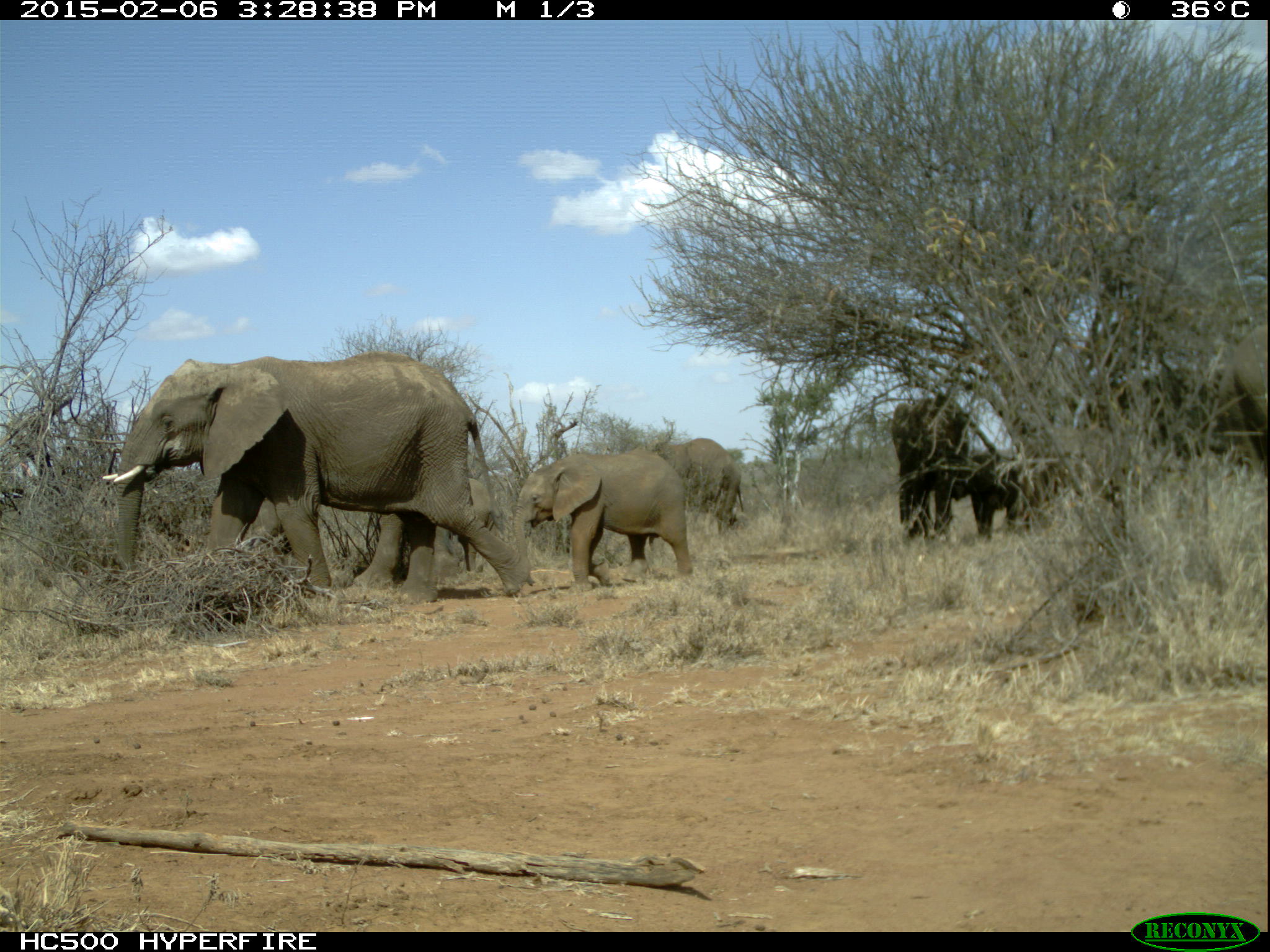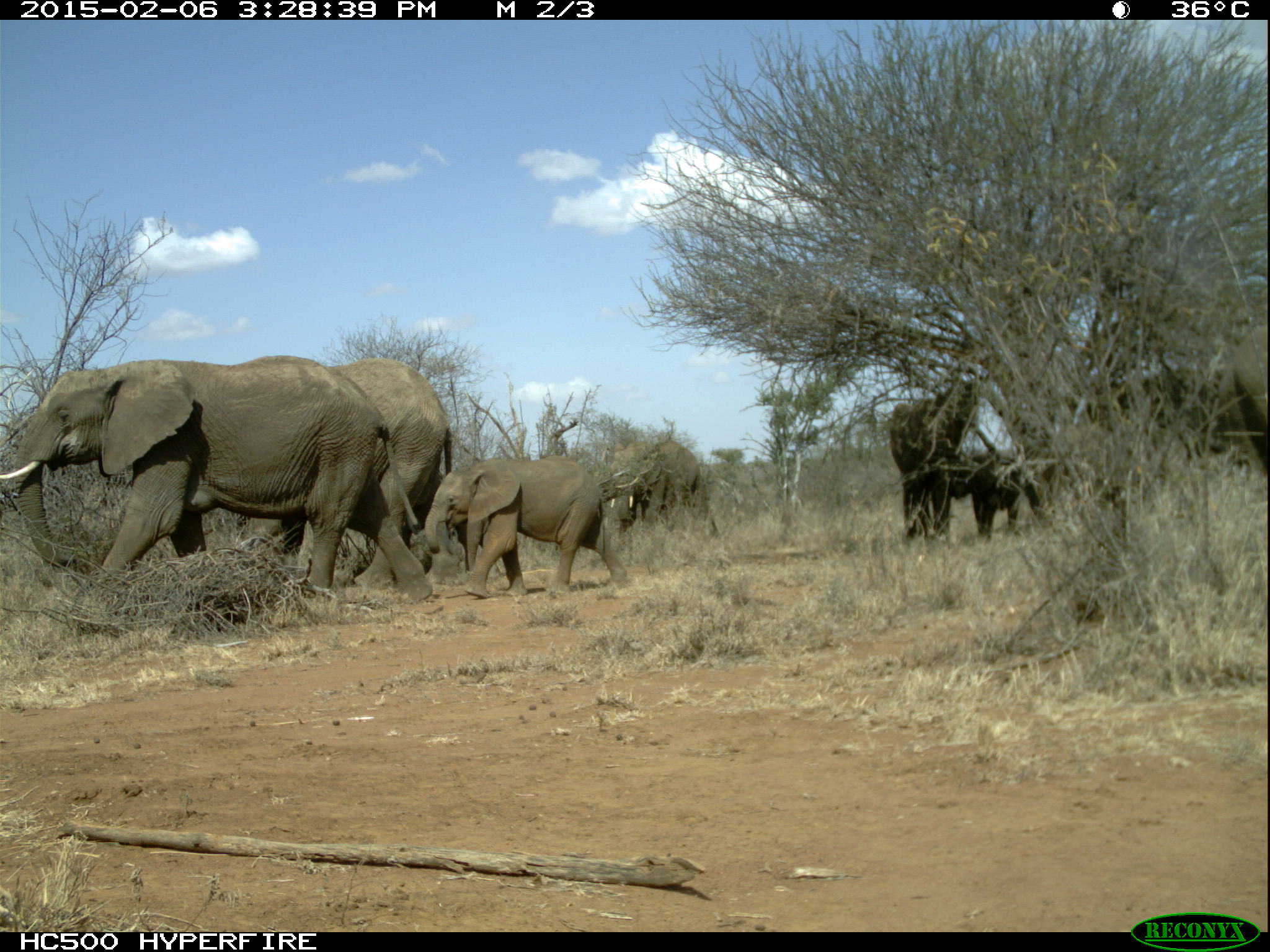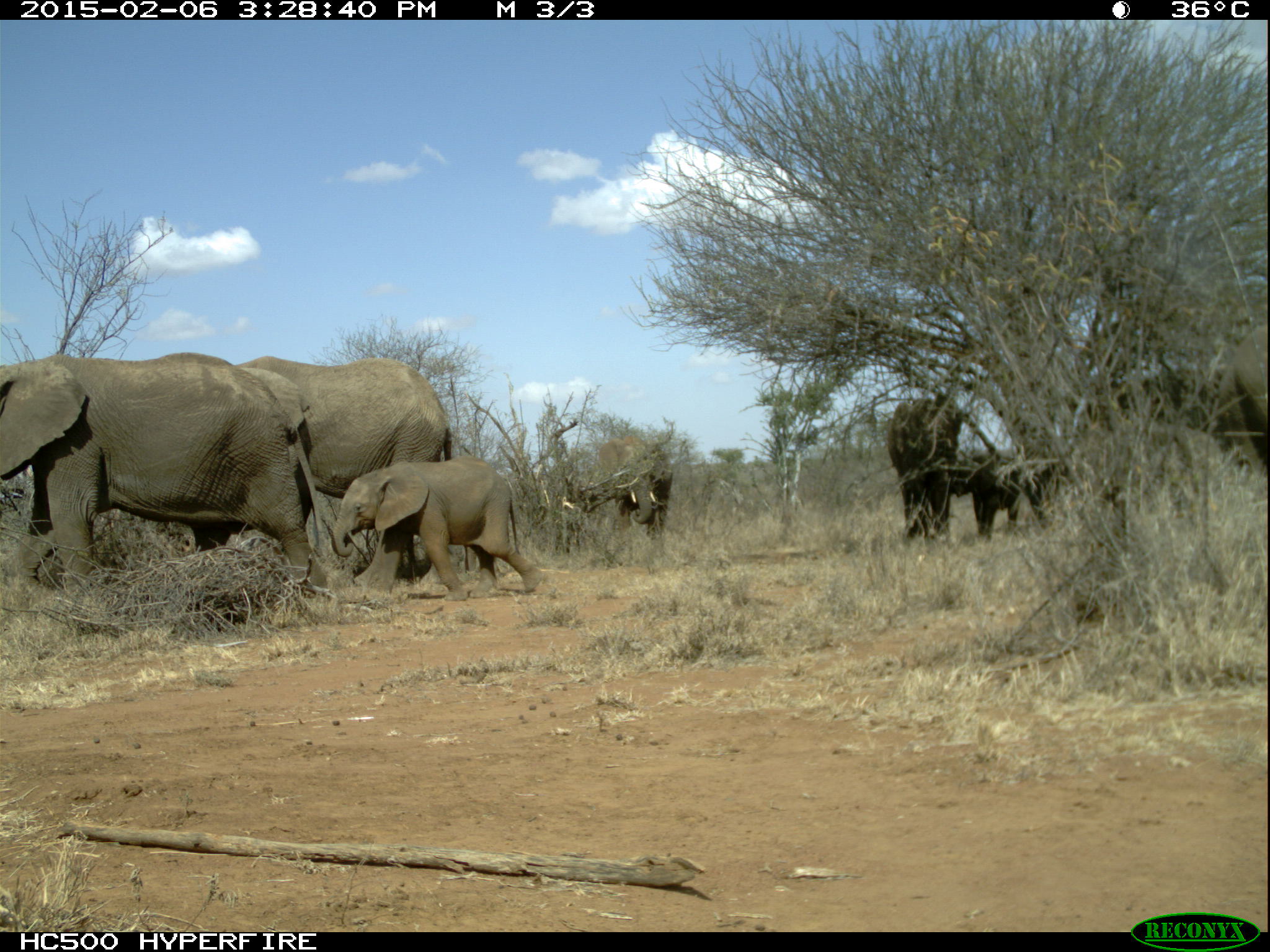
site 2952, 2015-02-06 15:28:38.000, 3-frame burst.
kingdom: Animalia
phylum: Chordata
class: Mammalia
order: Proboscidea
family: Elephantidae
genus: Loxodonta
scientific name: Loxodonta africana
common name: african bush elephant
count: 7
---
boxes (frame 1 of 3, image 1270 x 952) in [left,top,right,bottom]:
loxodonta africana: [102,351,530,604]; [516,449,692,593]; [253,491,405,589]; [892,399,967,544]; [635,438,744,534]; [952,455,1042,542]; [425,478,494,572]; [1223,322,1266,467]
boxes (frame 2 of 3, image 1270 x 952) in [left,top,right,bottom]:
loxodonta africana: [0,355,433,606]; [278,356,450,593]; [425,456,627,597]; [889,379,983,542]; [610,439,705,538]; [1222,321,1268,475]; [967,451,1028,542]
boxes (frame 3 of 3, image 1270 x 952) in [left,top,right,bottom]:
loxodonta africana: [0,350,326,603]; [234,355,451,582]; [330,456,542,601]; [886,396,963,540]; [1108,367,1226,449]; [598,436,674,555]; [1209,323,1265,479]; [954,451,1021,543]